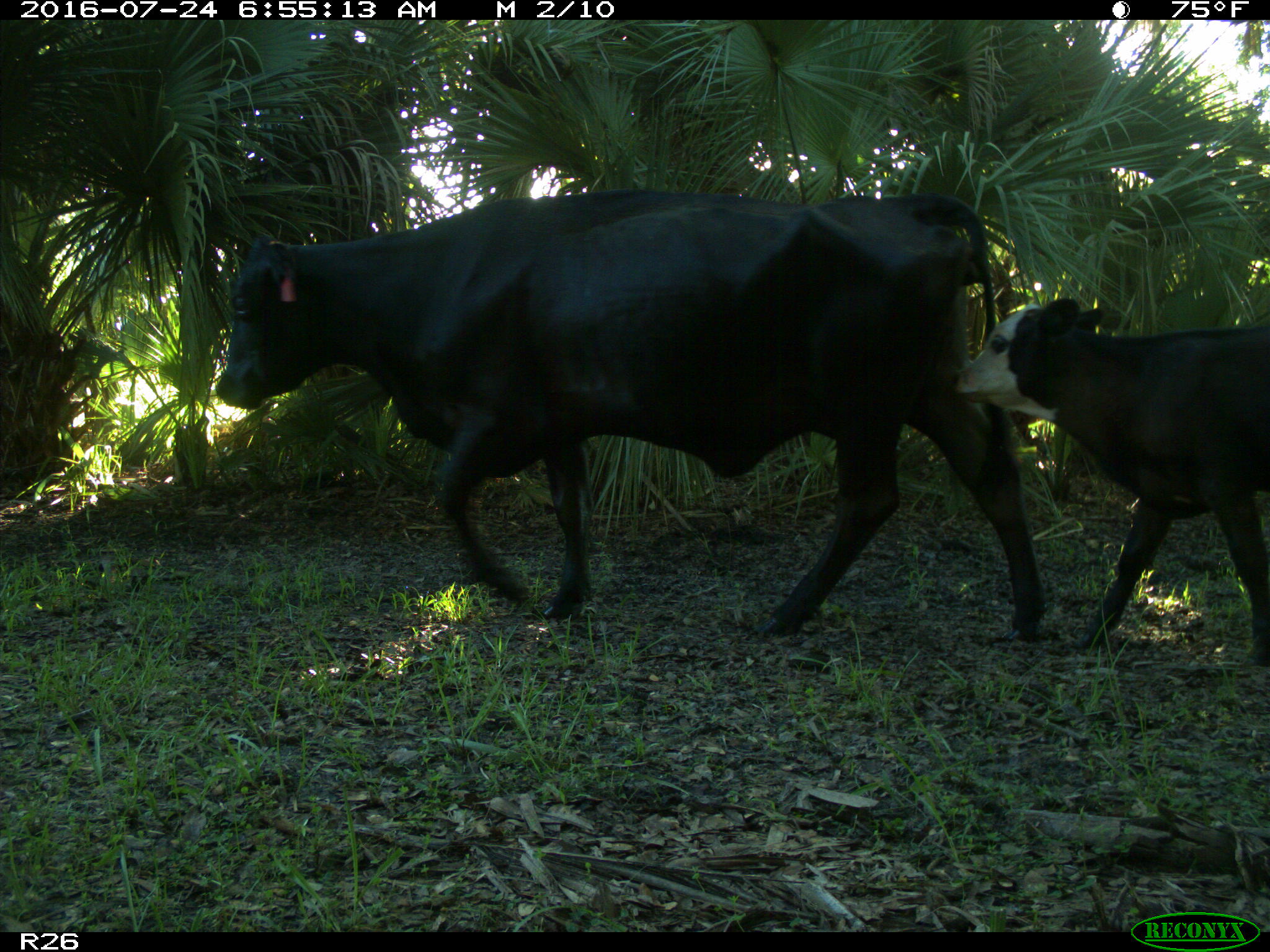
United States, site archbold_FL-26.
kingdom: Animalia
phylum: Chordata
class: Mammalia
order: Artiodactyla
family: Bovidae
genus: Bos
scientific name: Bos taurus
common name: domestic cow